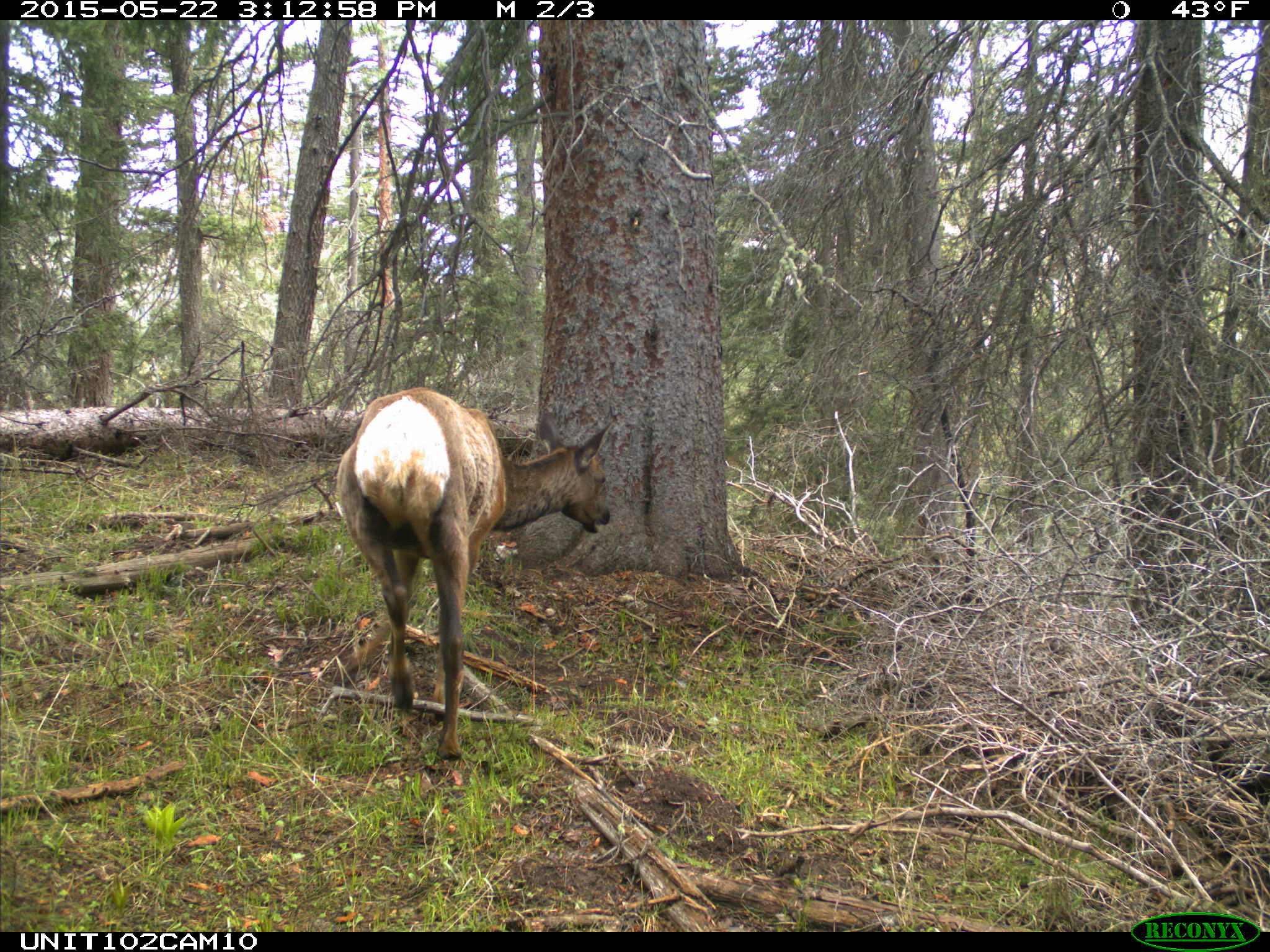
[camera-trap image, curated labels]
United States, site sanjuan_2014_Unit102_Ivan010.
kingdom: Animalia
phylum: Chordata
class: Mammalia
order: Artiodactyla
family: Cervidae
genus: Cervus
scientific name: Cervus elaphus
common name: red deer